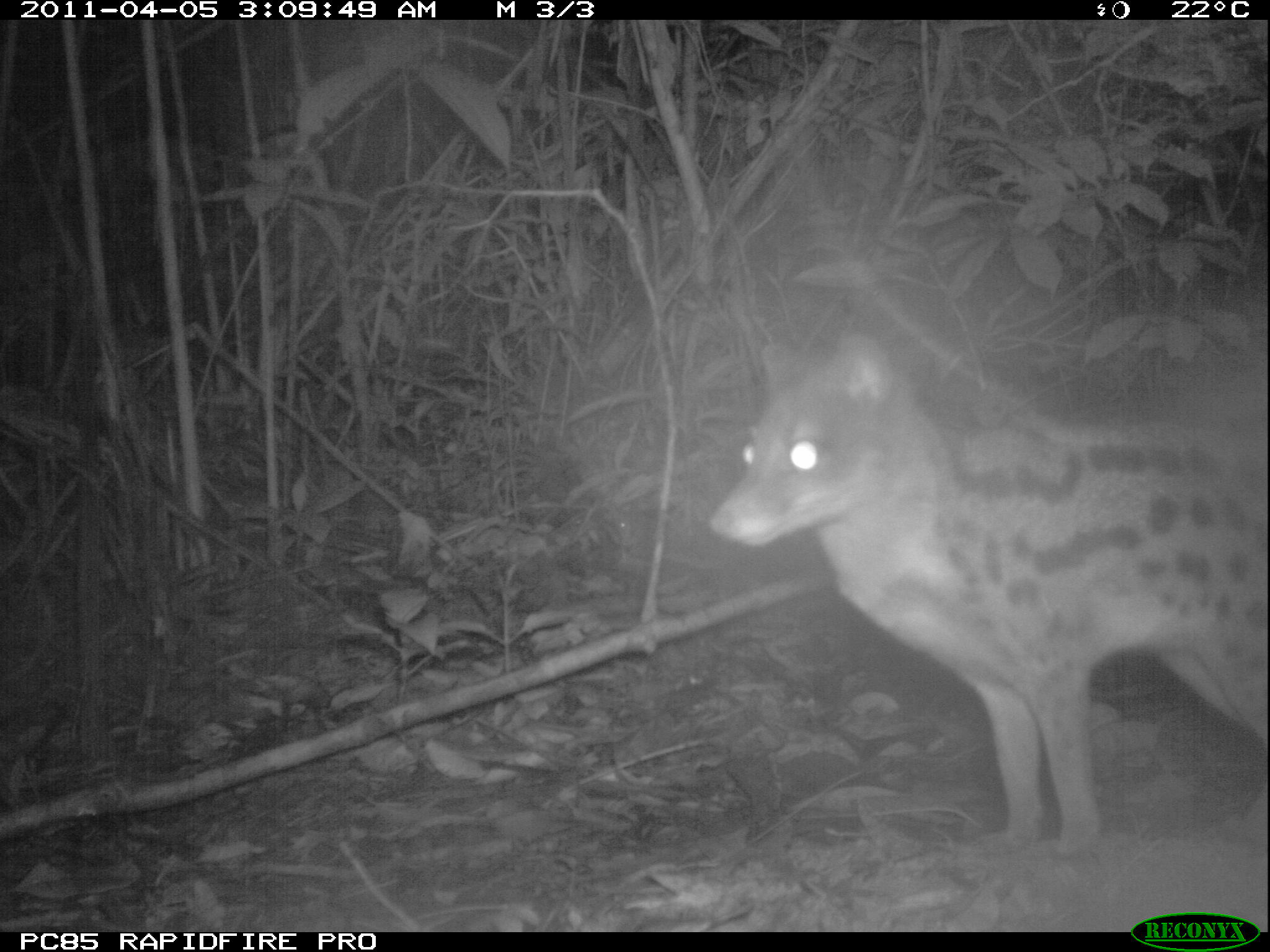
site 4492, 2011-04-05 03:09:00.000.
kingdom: Animalia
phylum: Chordata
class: Mammalia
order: Carnivora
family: Eupleridae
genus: Fossa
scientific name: Fossa fossana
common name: fanaloka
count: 1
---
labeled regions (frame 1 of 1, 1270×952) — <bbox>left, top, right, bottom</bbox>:
fossa fossana: <bbox>710, 326, 1270, 845</bbox>